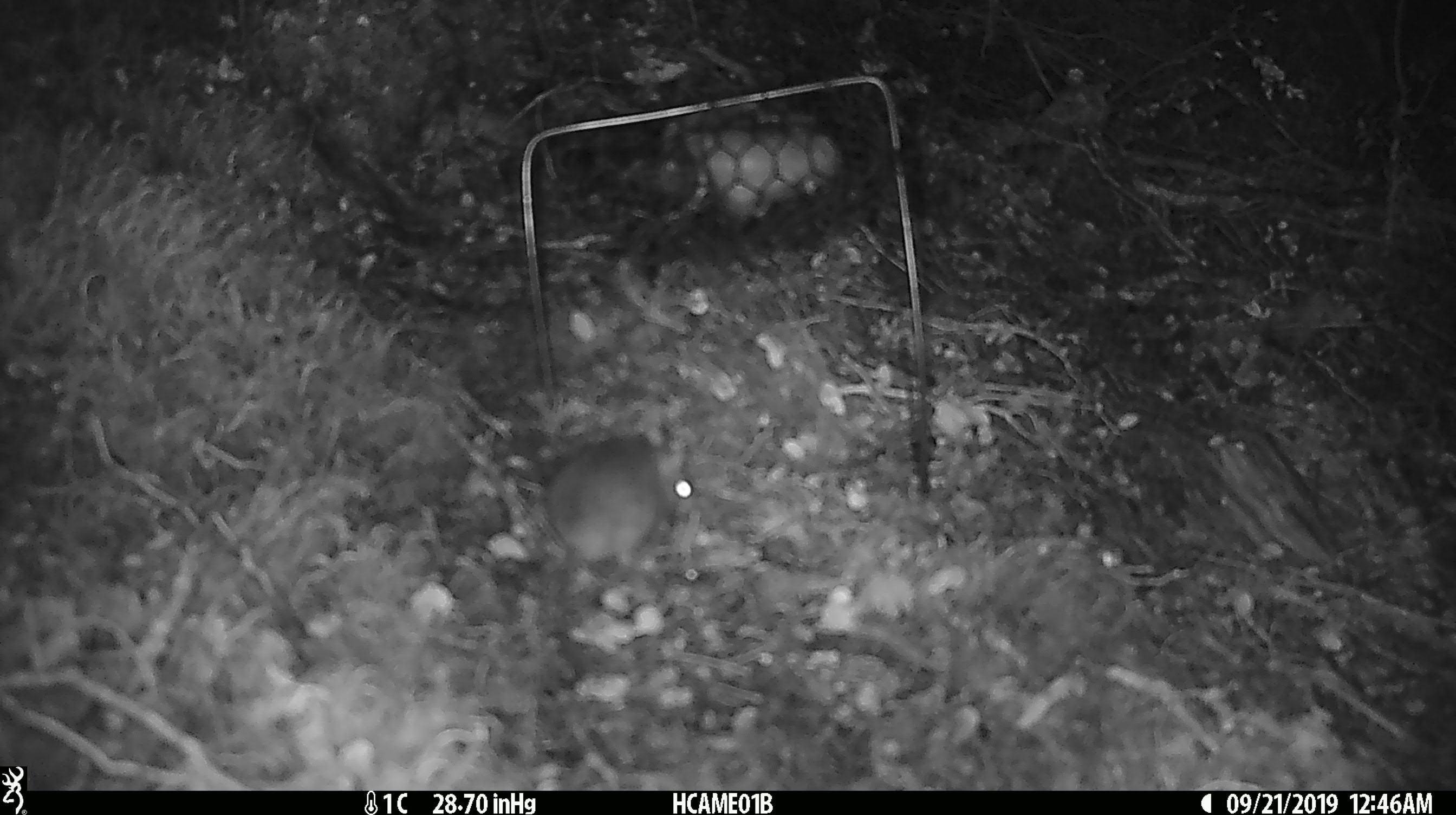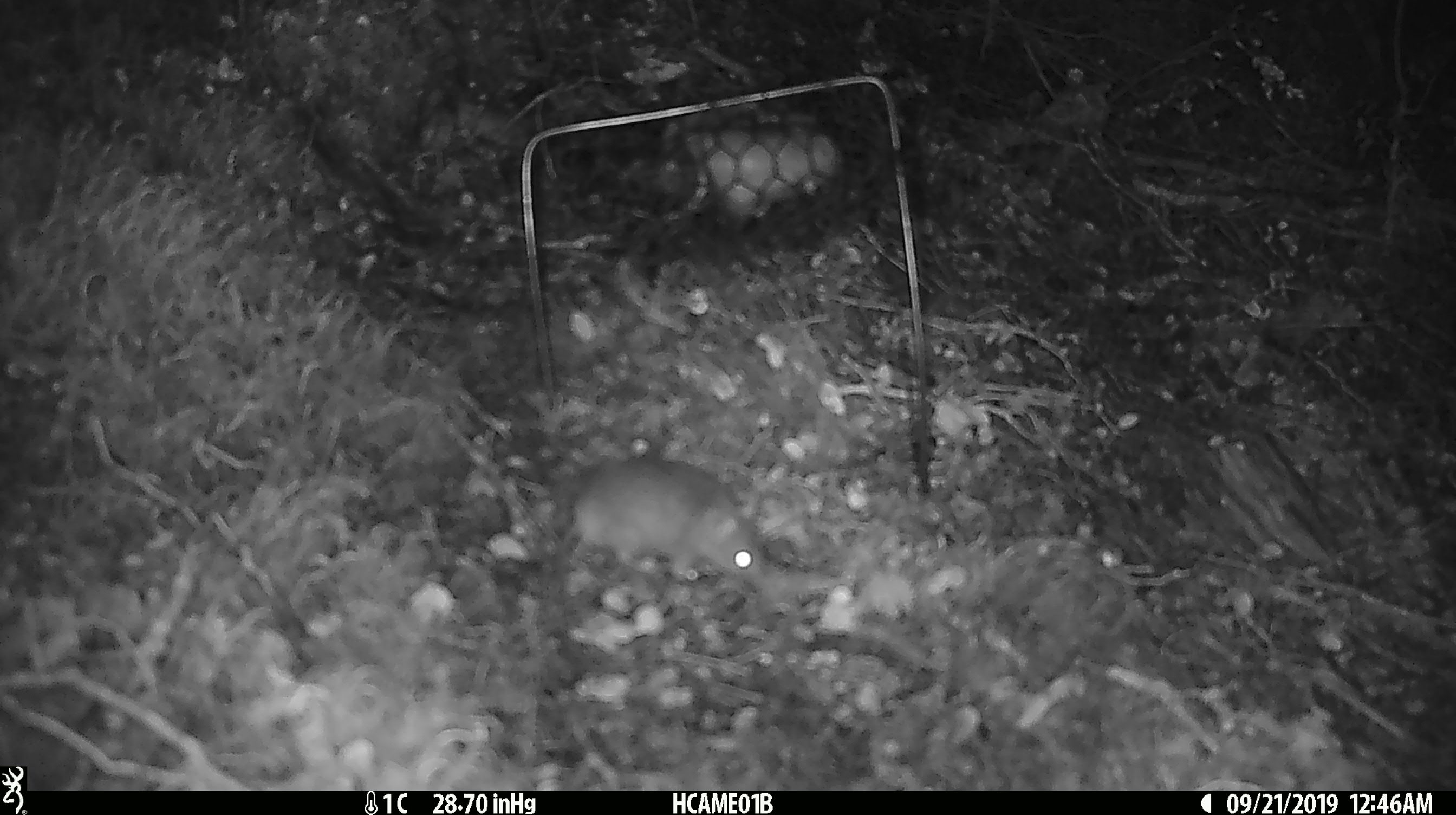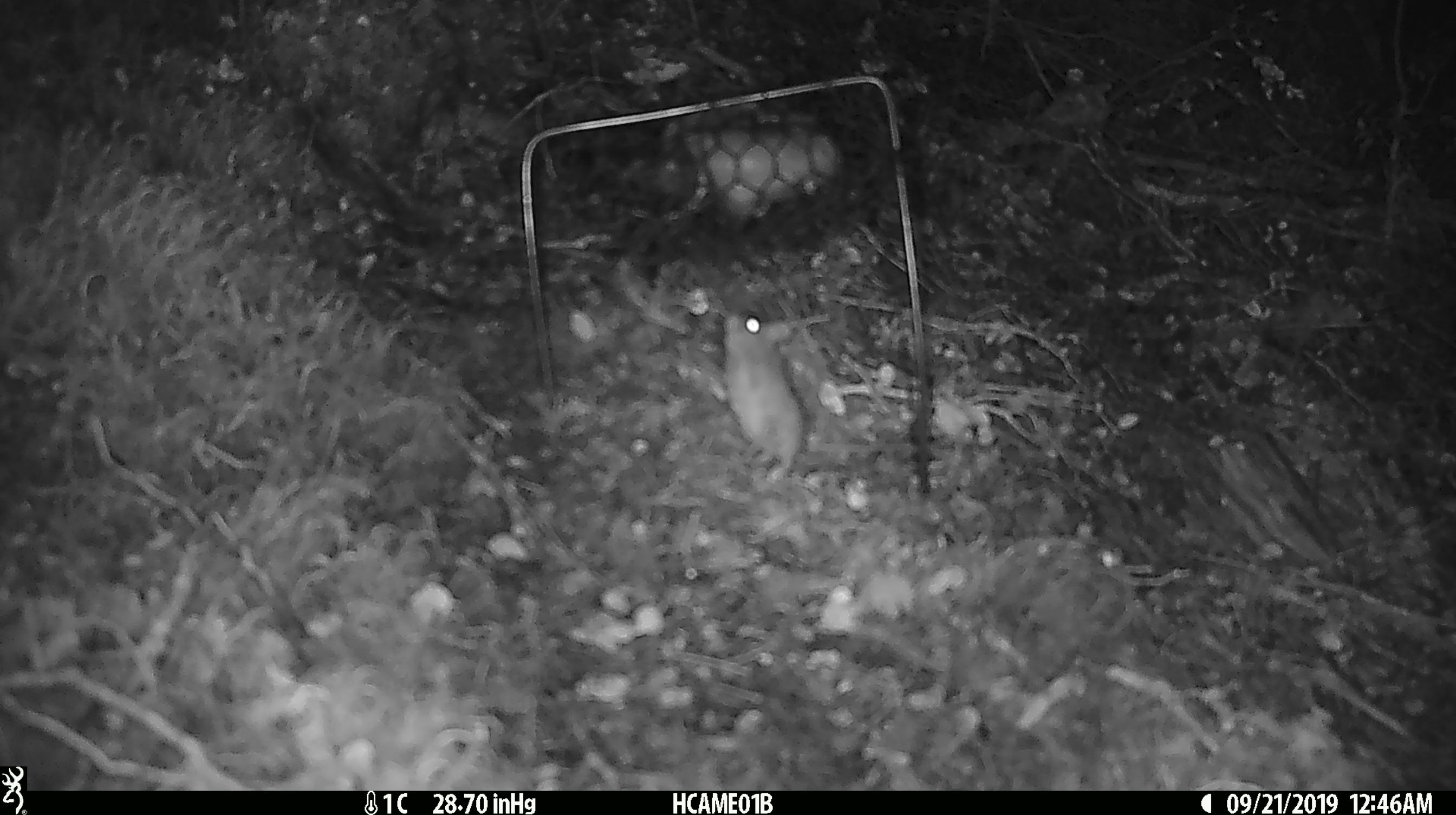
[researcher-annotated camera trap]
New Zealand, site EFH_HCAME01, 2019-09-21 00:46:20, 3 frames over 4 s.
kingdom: Animalia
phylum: Chordata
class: Mammalia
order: Rodentia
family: Muridae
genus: Mus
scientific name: Mus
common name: mouse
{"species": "mouse (Mus)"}